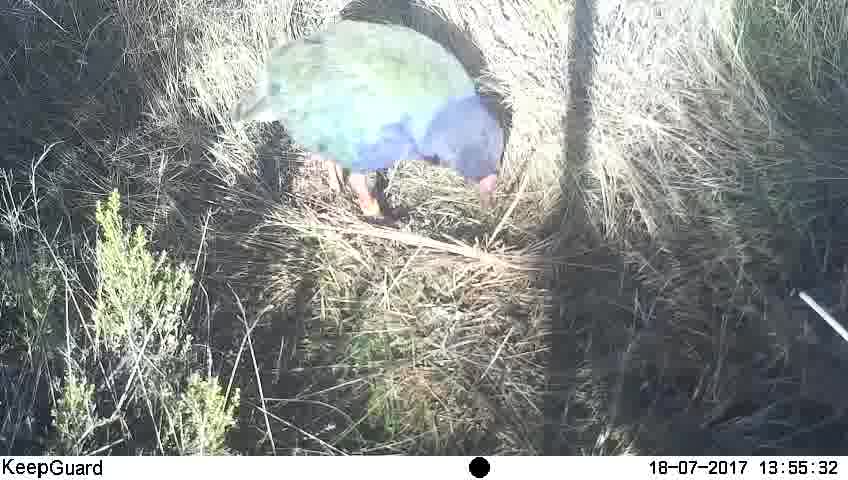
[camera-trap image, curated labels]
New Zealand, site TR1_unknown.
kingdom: Animalia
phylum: Chordata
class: Aves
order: Gruiformes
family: Rallidae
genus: Porphyrio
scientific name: Porphyrio mantelli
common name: takahe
Takahe (Porphyrio mantelli).